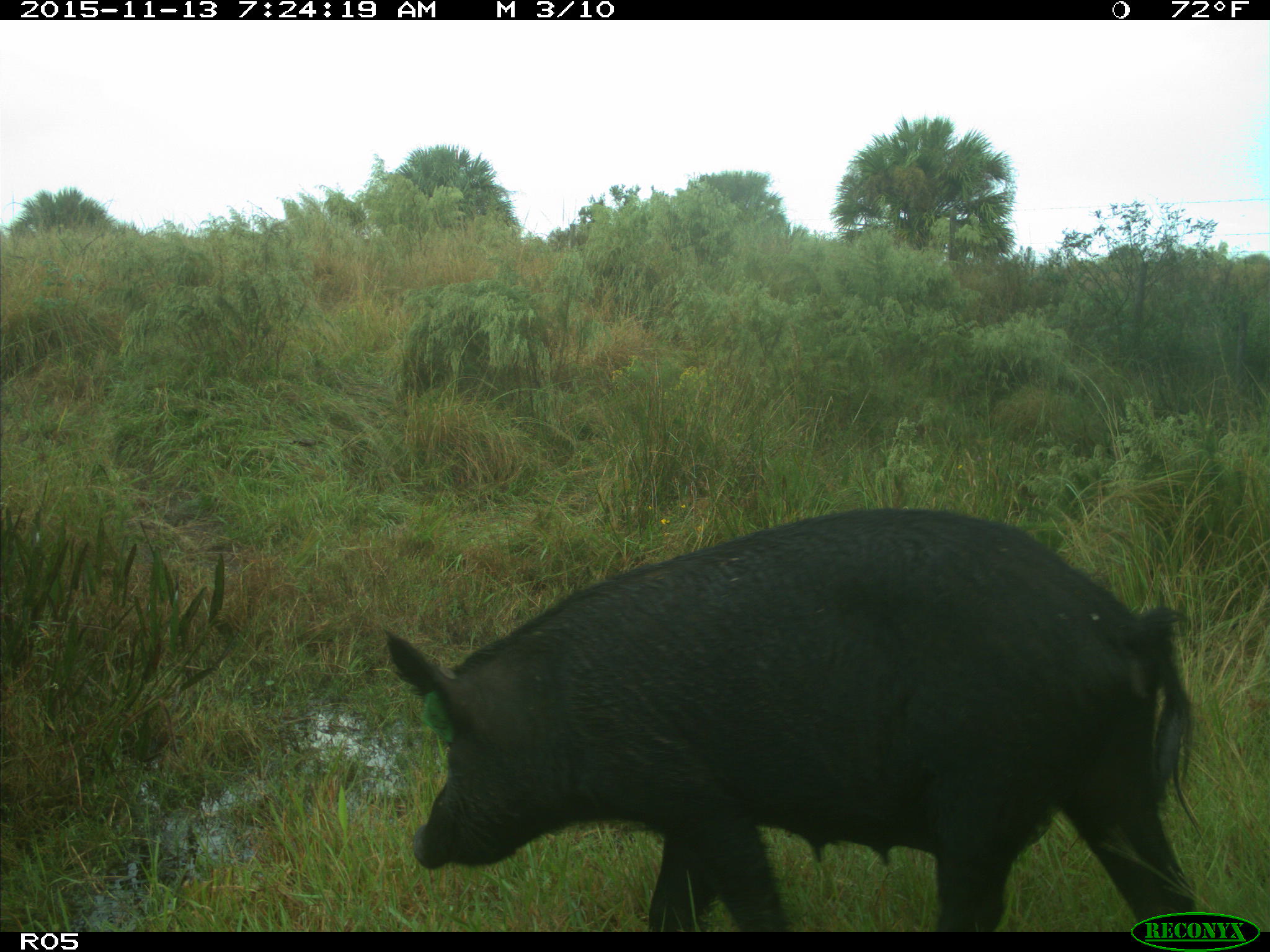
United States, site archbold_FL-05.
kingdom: Animalia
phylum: Chordata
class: Mammalia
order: Artiodactyla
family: Suidae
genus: Sus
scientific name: Sus scrofa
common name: wild boar